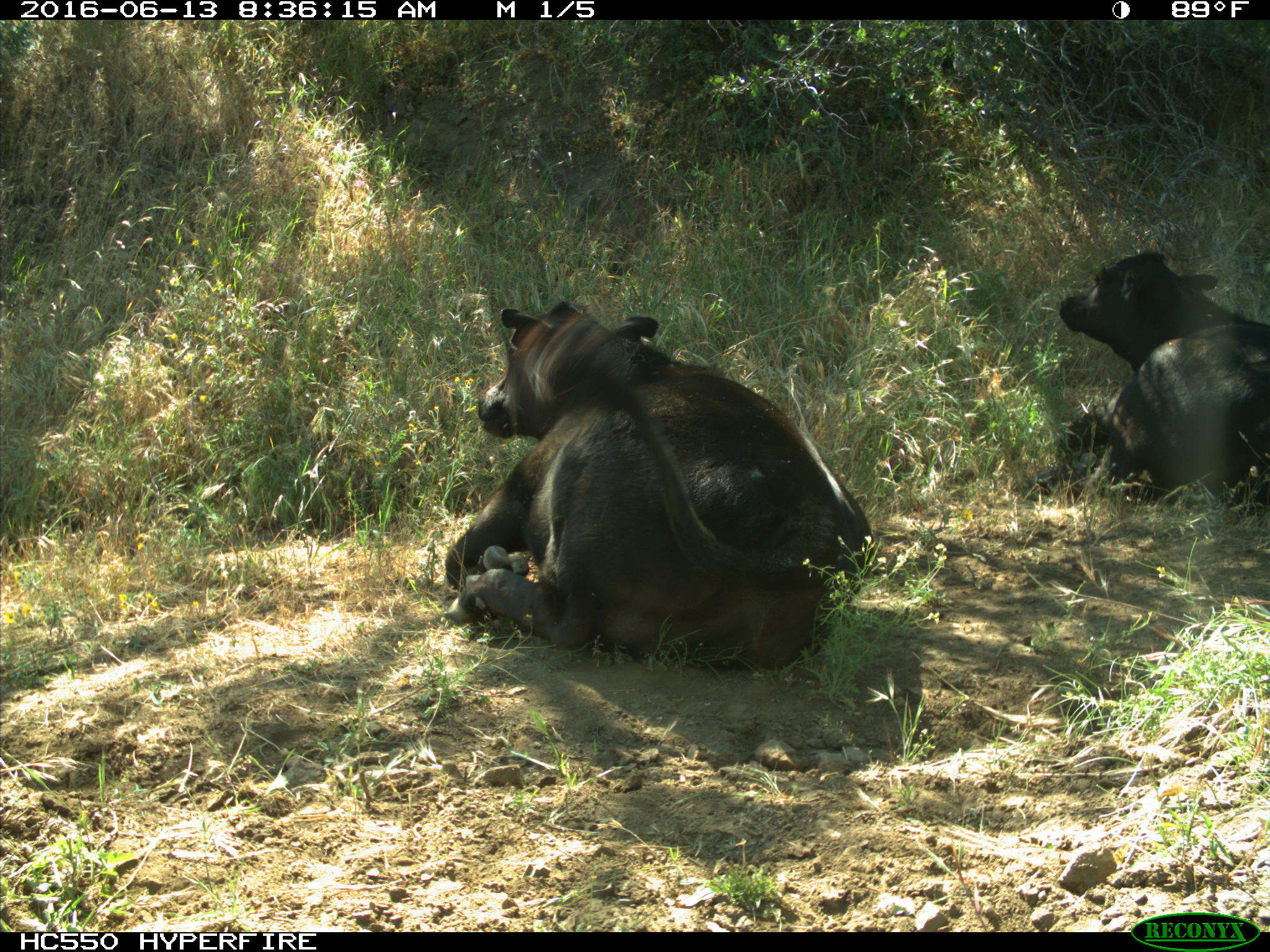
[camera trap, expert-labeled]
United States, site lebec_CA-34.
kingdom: Animalia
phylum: Chordata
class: Mammalia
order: Artiodactyla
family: Bovidae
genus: Bos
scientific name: Bos taurus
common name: domestic cow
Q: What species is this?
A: Bos taurus (domestic cow).